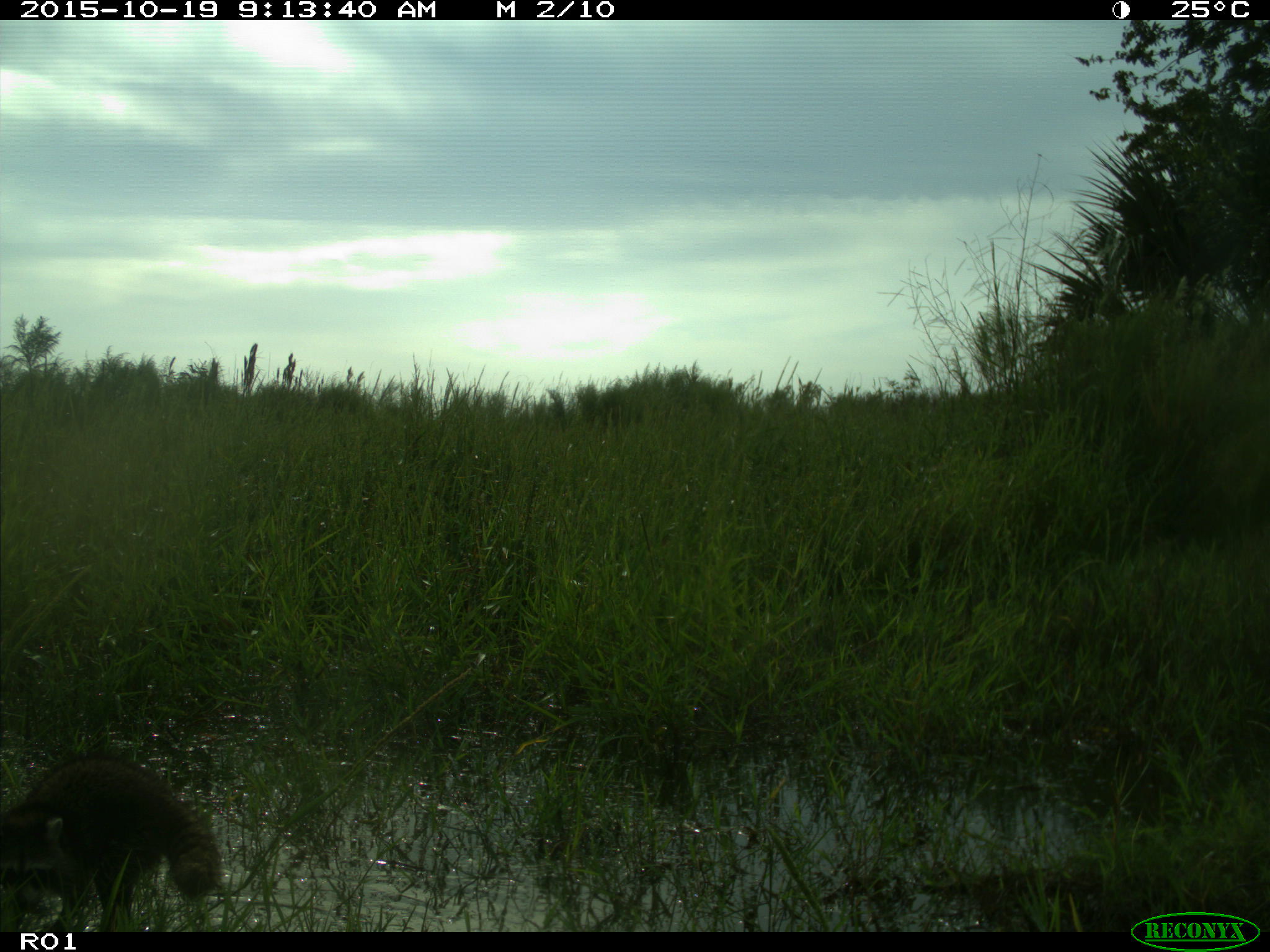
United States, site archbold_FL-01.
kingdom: Animalia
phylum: Chordata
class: Mammalia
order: Carnivora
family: Procyonidae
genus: Procyon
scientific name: Procyon lotor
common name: common raccoon